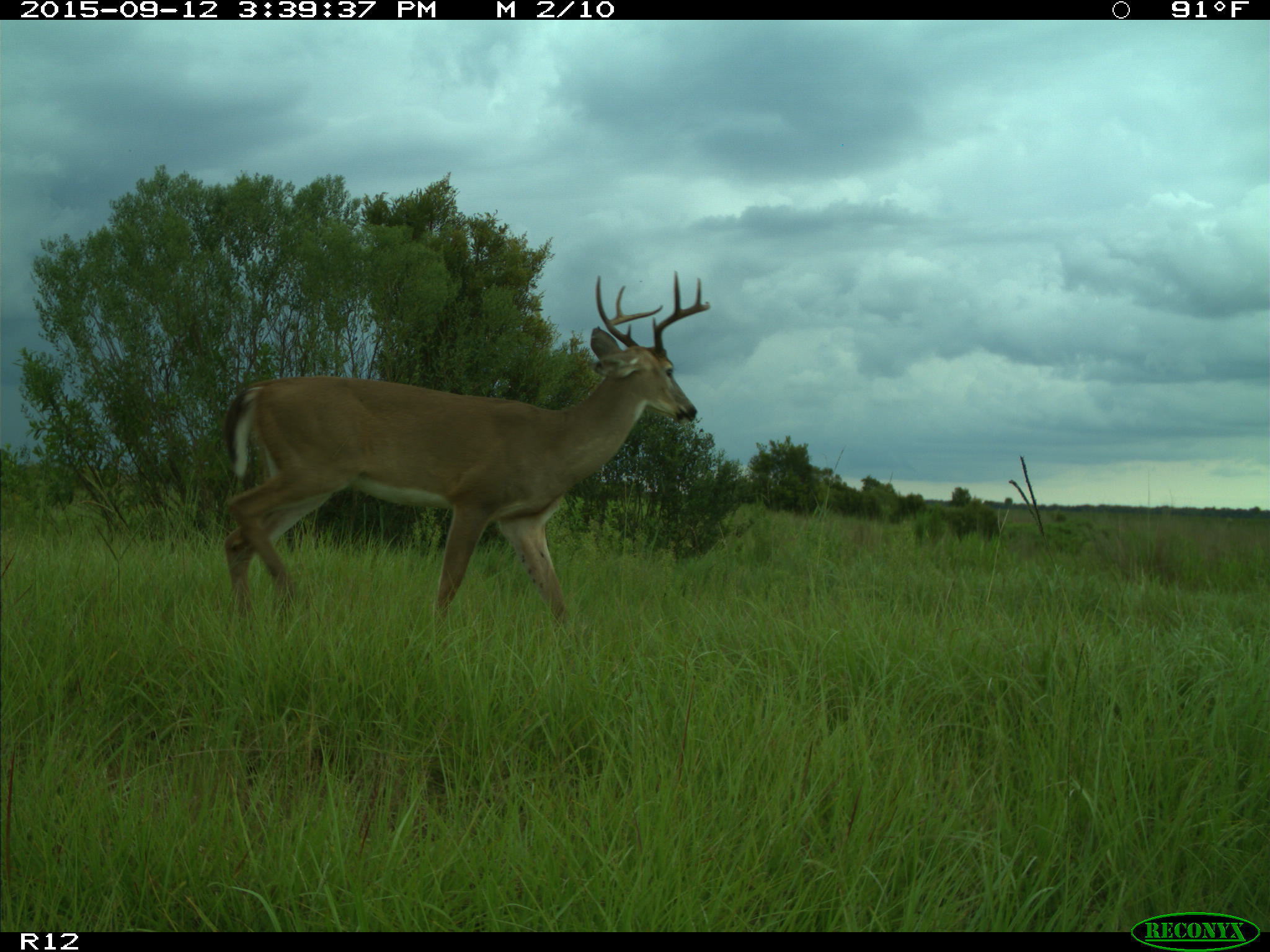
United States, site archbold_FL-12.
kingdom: Animalia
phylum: Chordata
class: Mammalia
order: Artiodactyla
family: Cervidae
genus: Odocoileus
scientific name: Odocoileus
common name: deer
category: unidentified deer